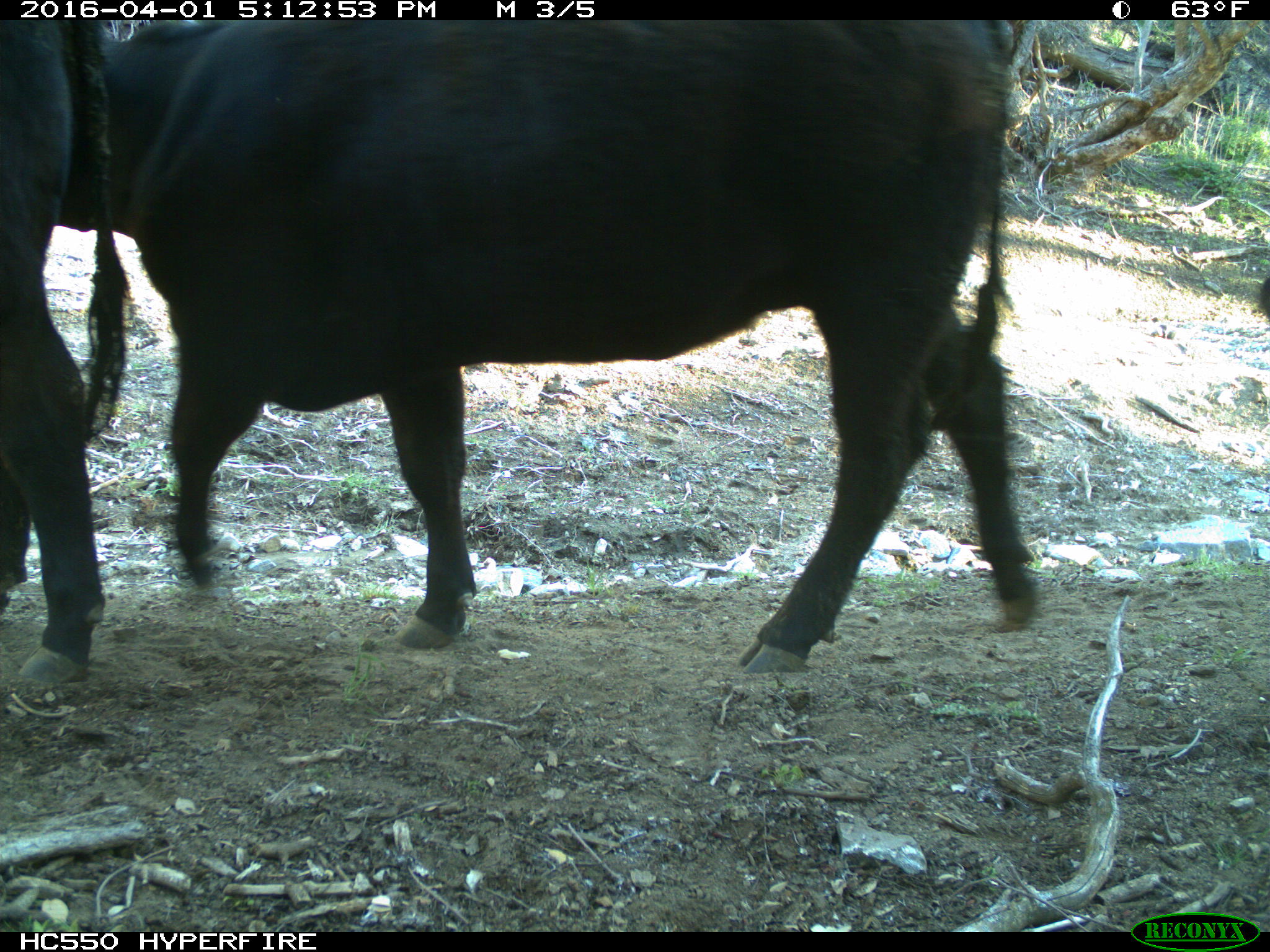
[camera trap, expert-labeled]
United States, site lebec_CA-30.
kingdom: Animalia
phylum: Chordata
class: Mammalia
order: Artiodactyla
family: Bovidae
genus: Bos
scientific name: Bos taurus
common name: domestic cow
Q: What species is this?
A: Bos taurus (domestic cow).